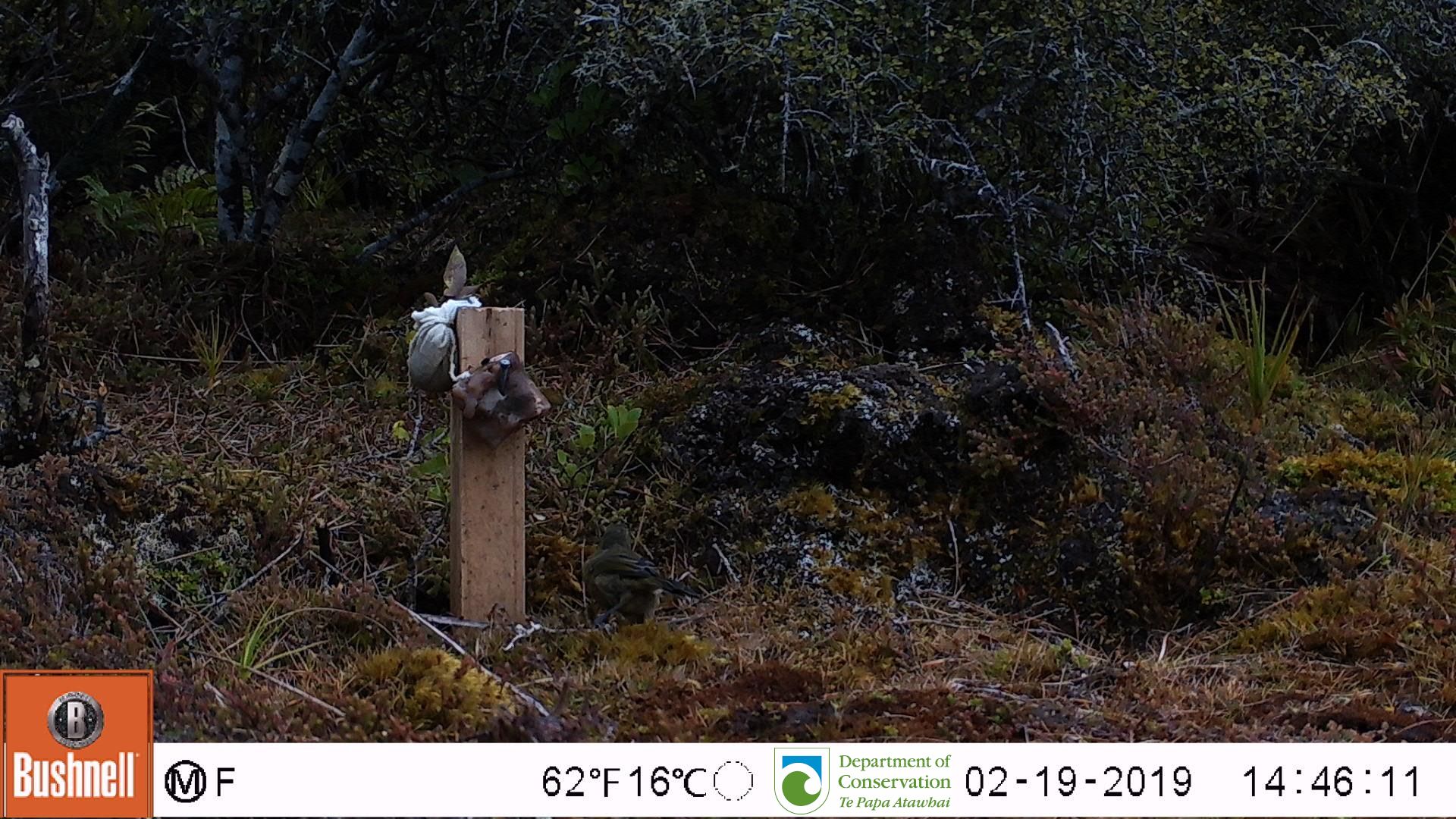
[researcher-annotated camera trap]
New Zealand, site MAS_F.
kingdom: Animalia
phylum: Chordata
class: Aves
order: Passeriformes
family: Meliphagidae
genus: Anthornis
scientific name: Anthornis melanura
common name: new zealand bellbird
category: bellbird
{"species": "bellbird (new zealand bellbird) (Anthornis melanura)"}